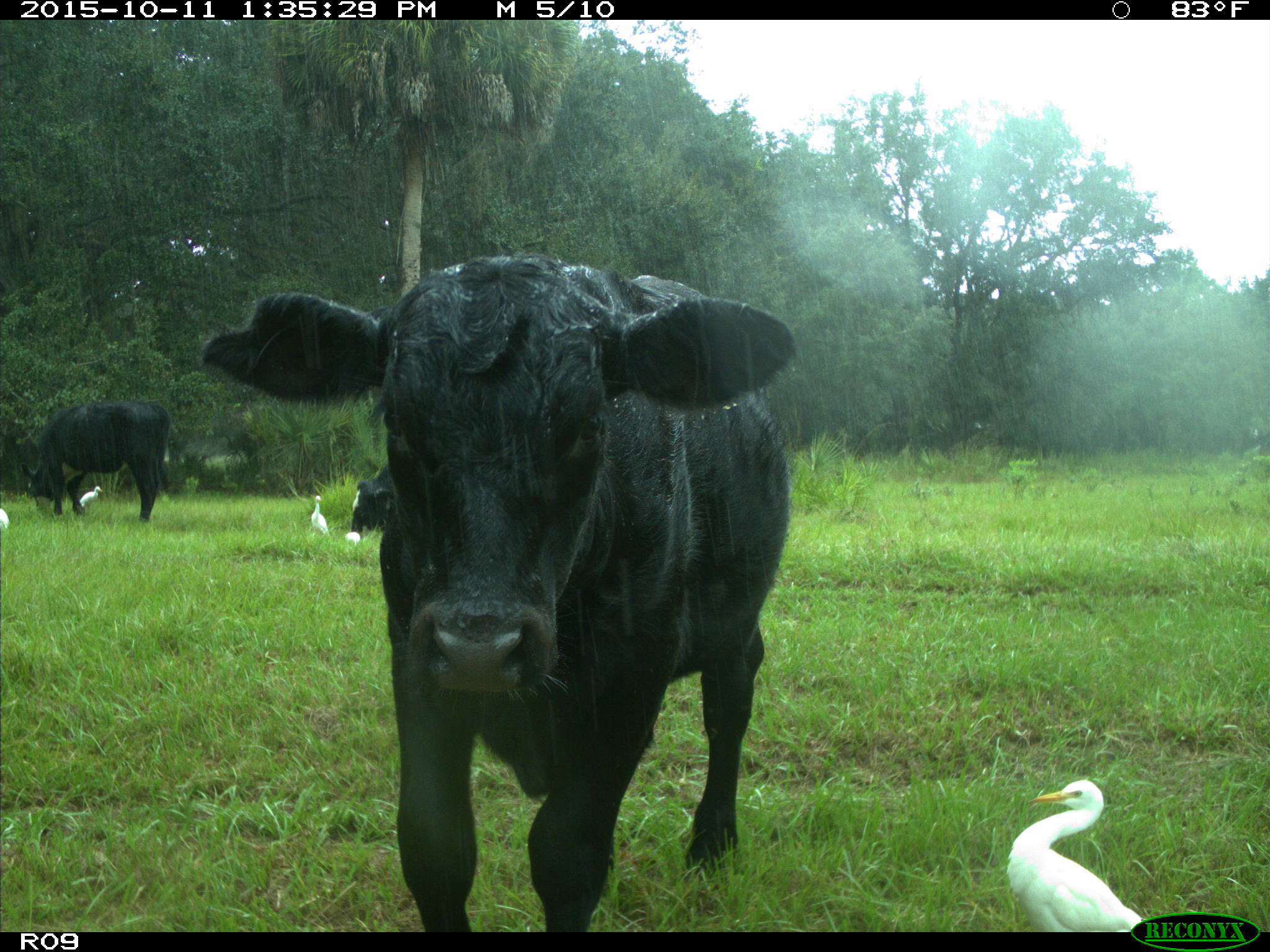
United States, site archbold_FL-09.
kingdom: Animalia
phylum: Chordata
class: Mammalia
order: Artiodactyla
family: Bovidae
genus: Bos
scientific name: Bos taurus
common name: domestic cow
Bos taurus (domestic cow).